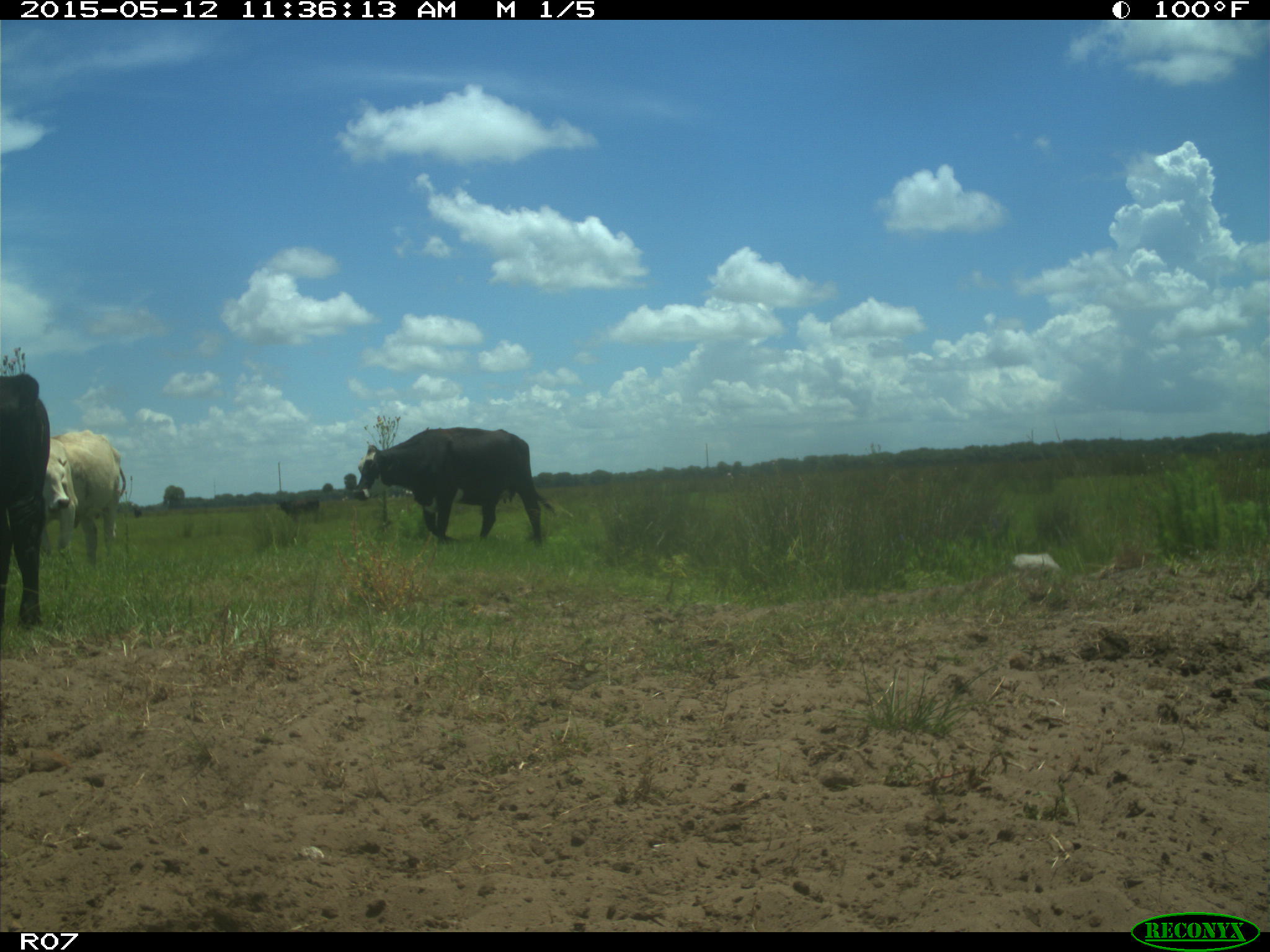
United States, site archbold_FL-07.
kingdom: Animalia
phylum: Chordata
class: Mammalia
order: Artiodactyla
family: Bovidae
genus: Bos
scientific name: Bos taurus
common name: domestic cow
Bos taurus (domestic cow).